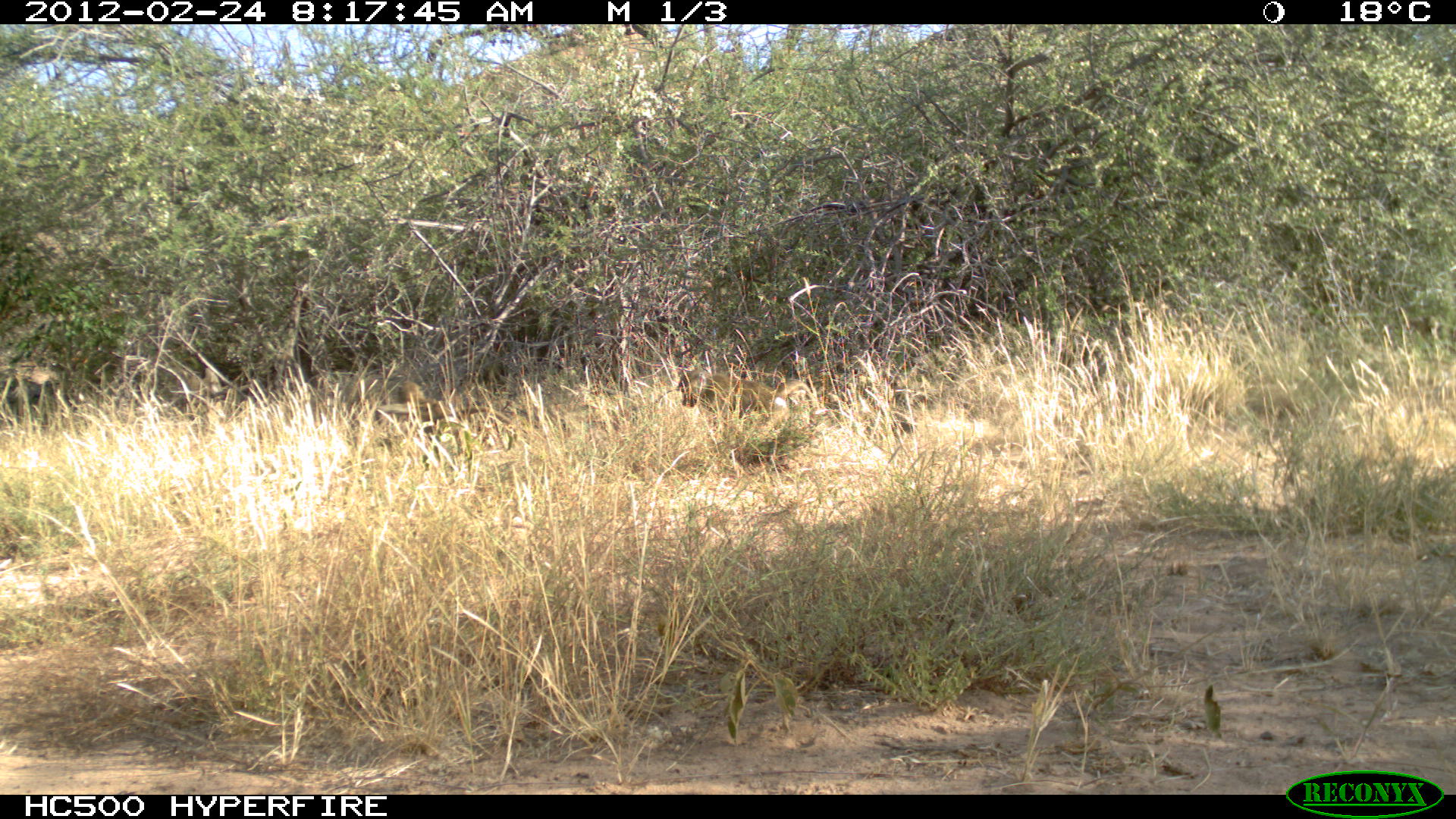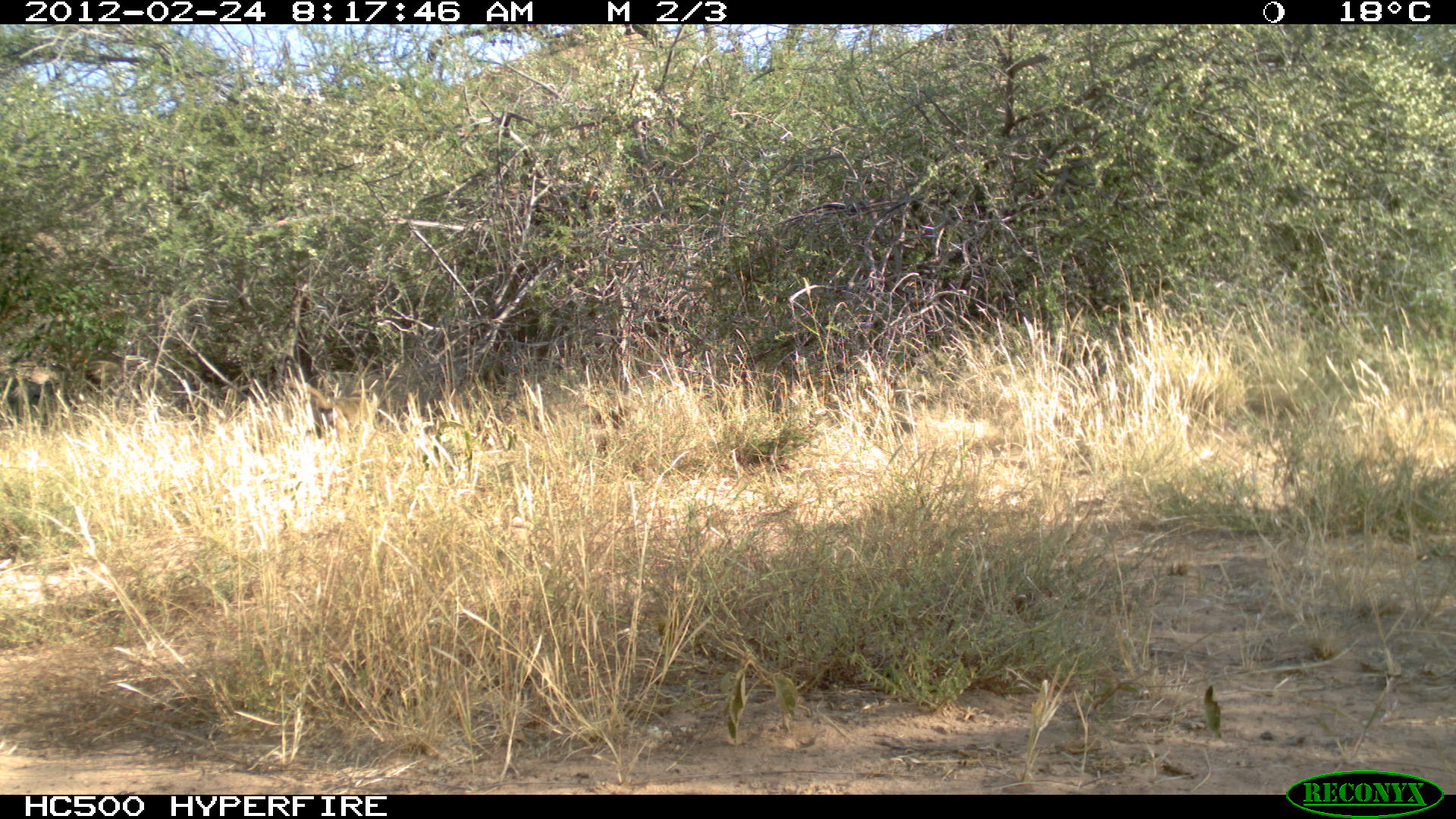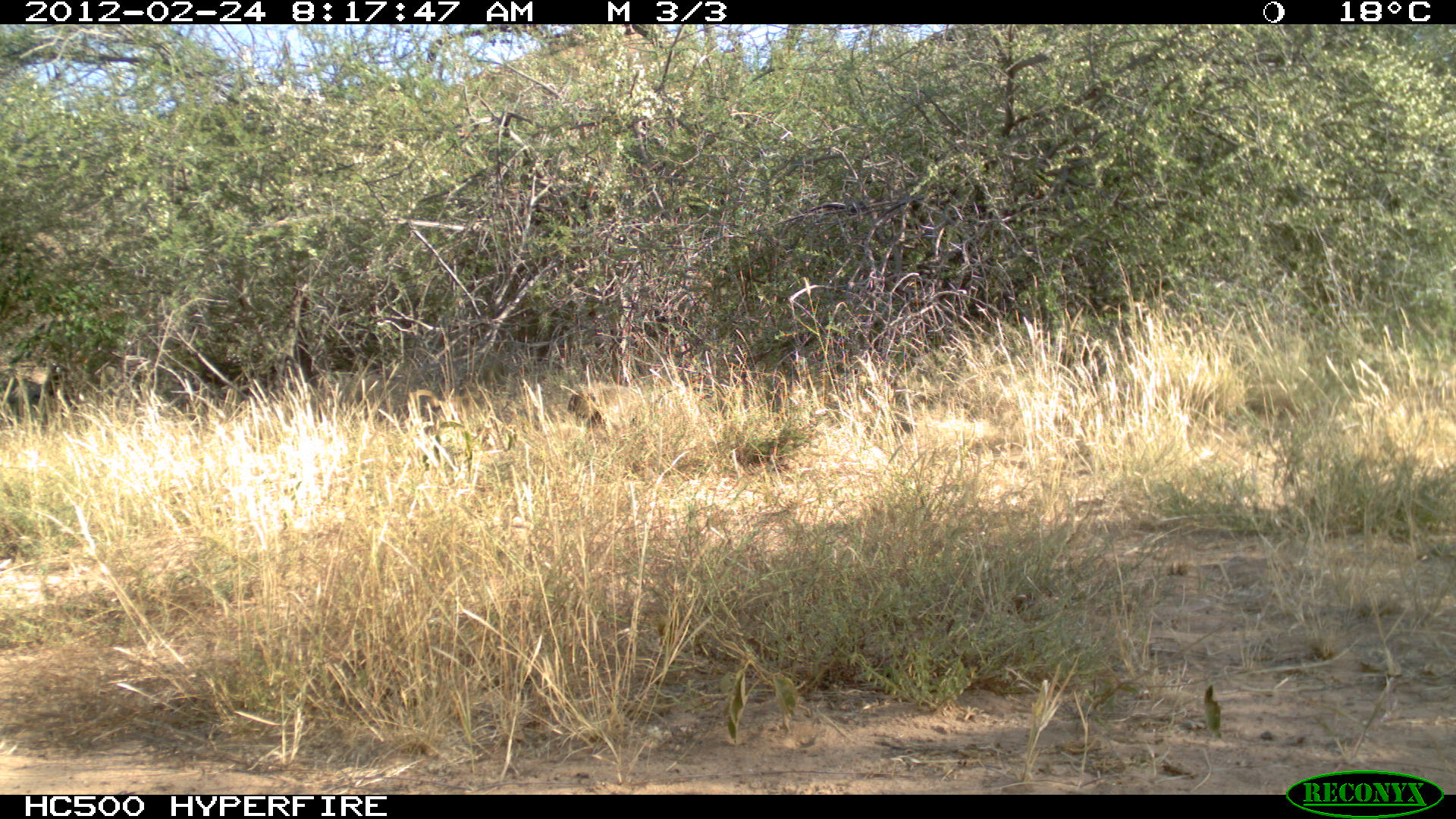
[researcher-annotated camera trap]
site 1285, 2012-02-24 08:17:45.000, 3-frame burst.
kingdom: Animalia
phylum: Chordata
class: Mammalia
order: Primates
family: Cercopithecidae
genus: Papio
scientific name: Papio anubis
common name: olive baboon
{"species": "Papio anubis (olive baboon)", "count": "2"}